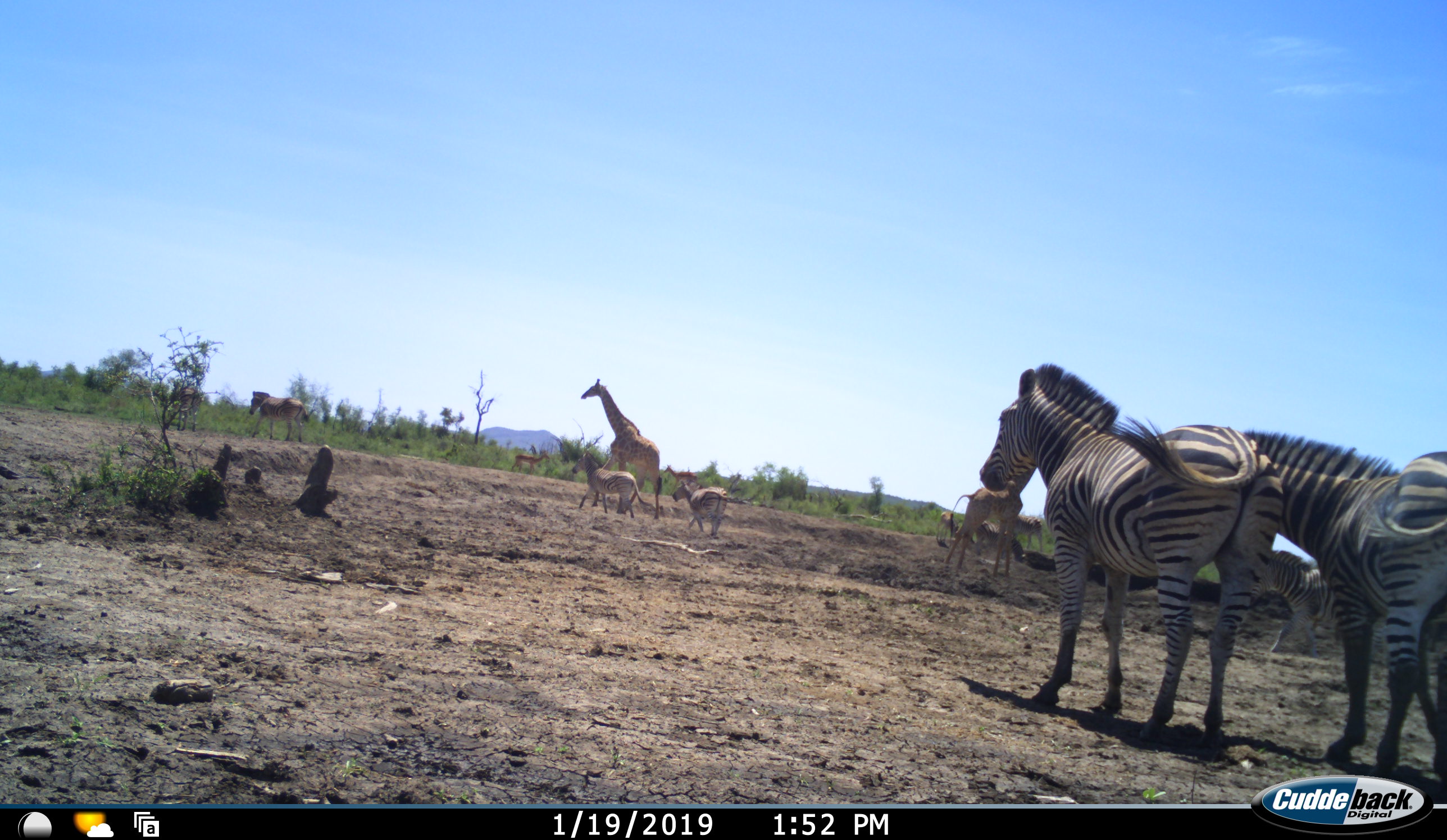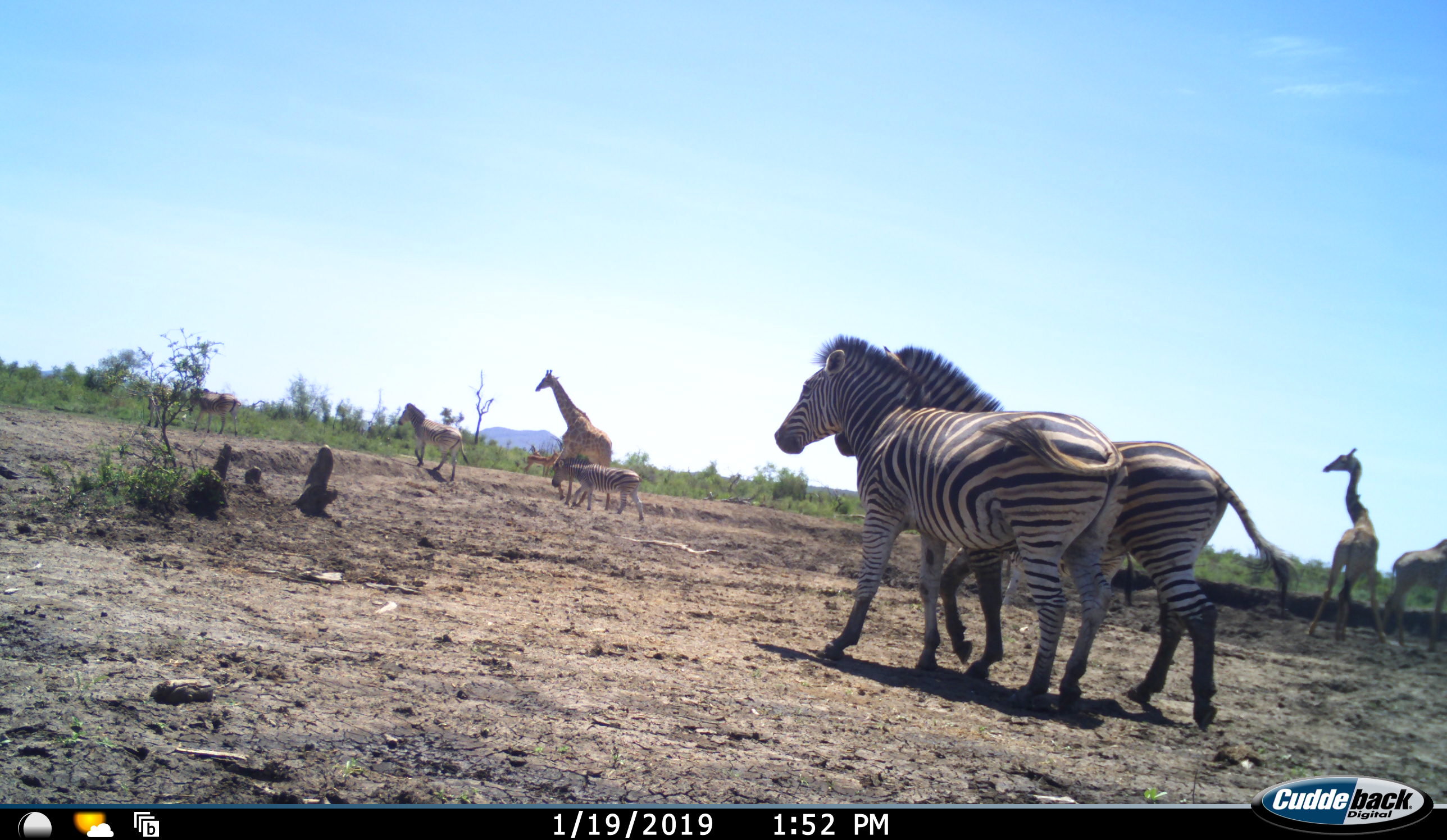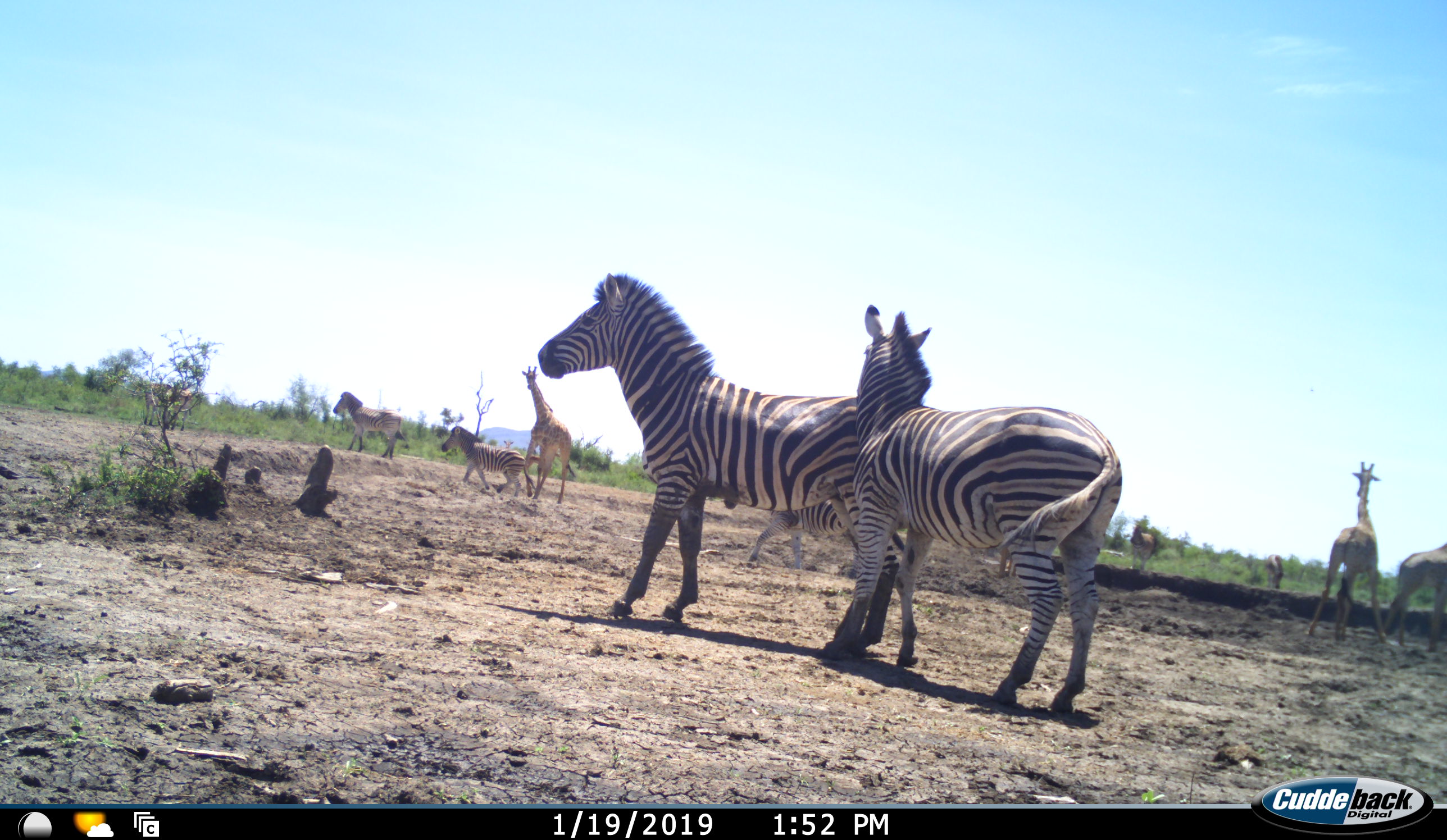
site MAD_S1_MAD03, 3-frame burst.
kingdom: Animalia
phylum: Chordata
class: Mammalia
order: Artiodactyla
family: Giraffidae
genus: Giraffa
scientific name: Giraffa camelopardalis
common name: giraffe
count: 4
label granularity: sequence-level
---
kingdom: Animalia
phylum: Chordata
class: Mammalia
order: Artiodactyla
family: Bovidae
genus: Aepyceros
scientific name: Aepyceros melampus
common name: impala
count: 3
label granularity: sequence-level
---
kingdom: Animalia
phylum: Chordata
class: Mammalia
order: Perissodactyla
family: Equidae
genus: Equus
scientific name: Equus quagga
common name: plains zebra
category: zebraplains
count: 6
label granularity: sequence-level